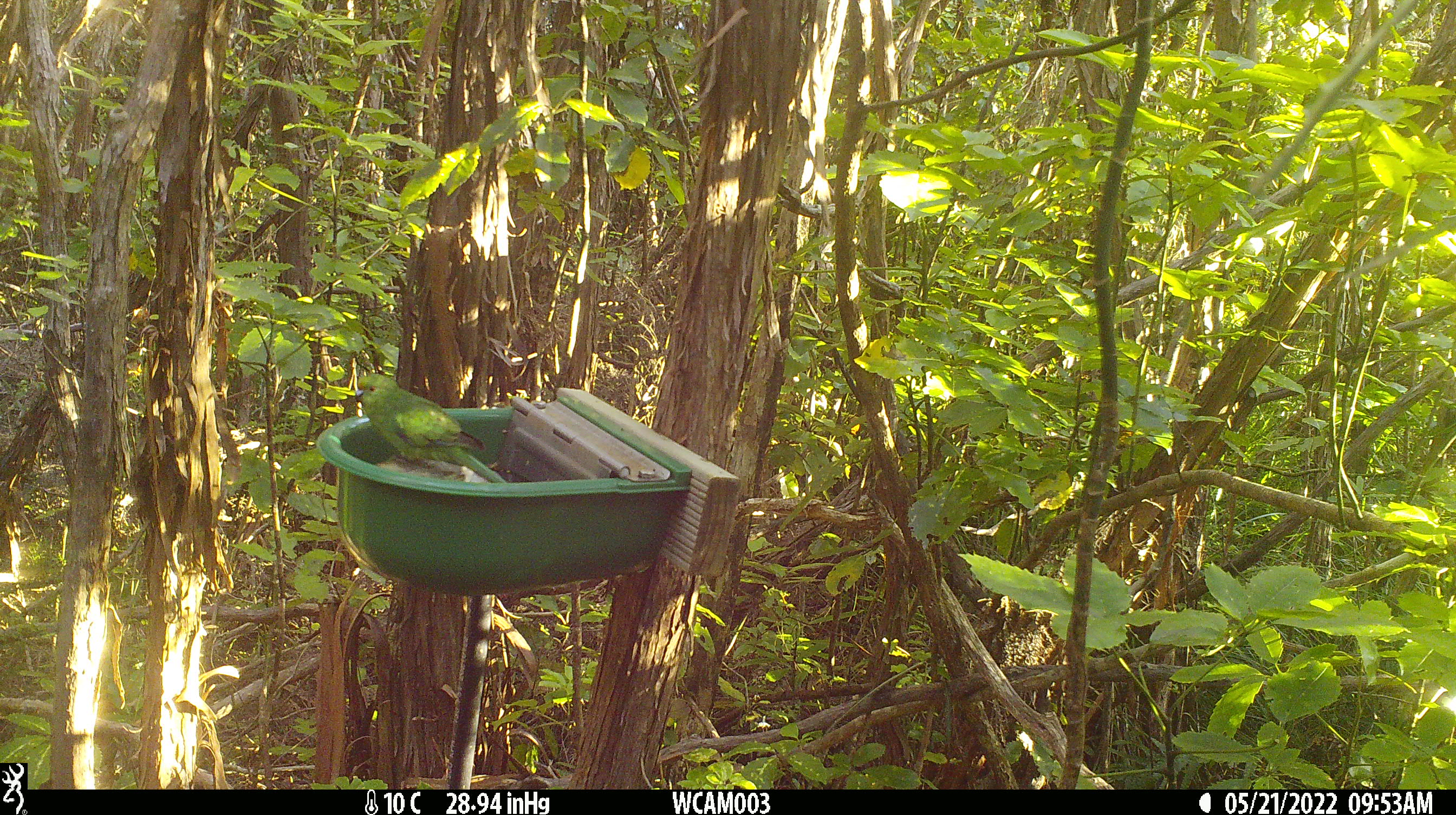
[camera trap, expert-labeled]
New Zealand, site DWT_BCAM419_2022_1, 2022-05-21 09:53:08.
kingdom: Animalia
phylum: Chordata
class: Aves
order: Psittaciformes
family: Psittaculidae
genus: Cyanoramphus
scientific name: Cyanoramphus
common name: parakeet